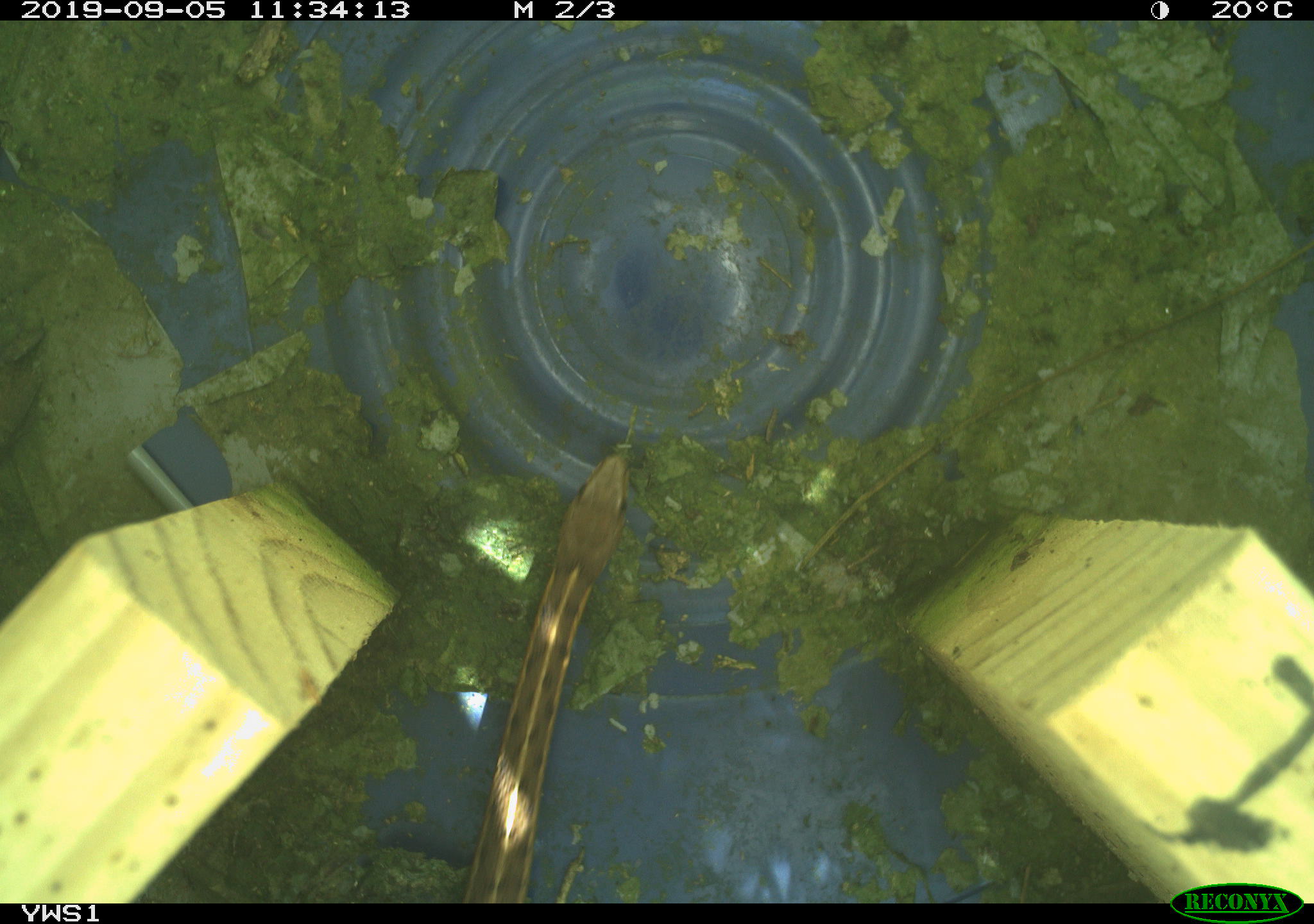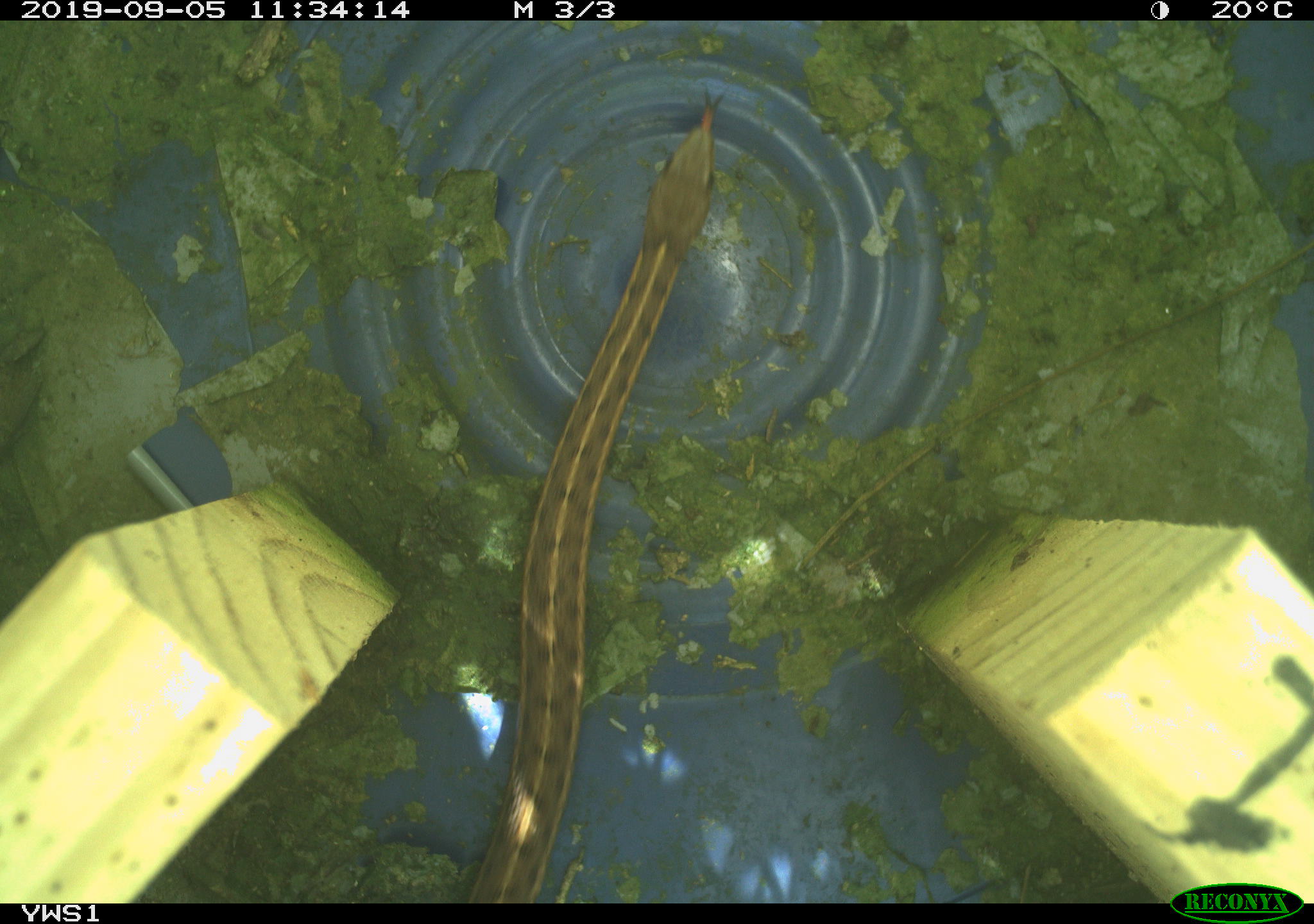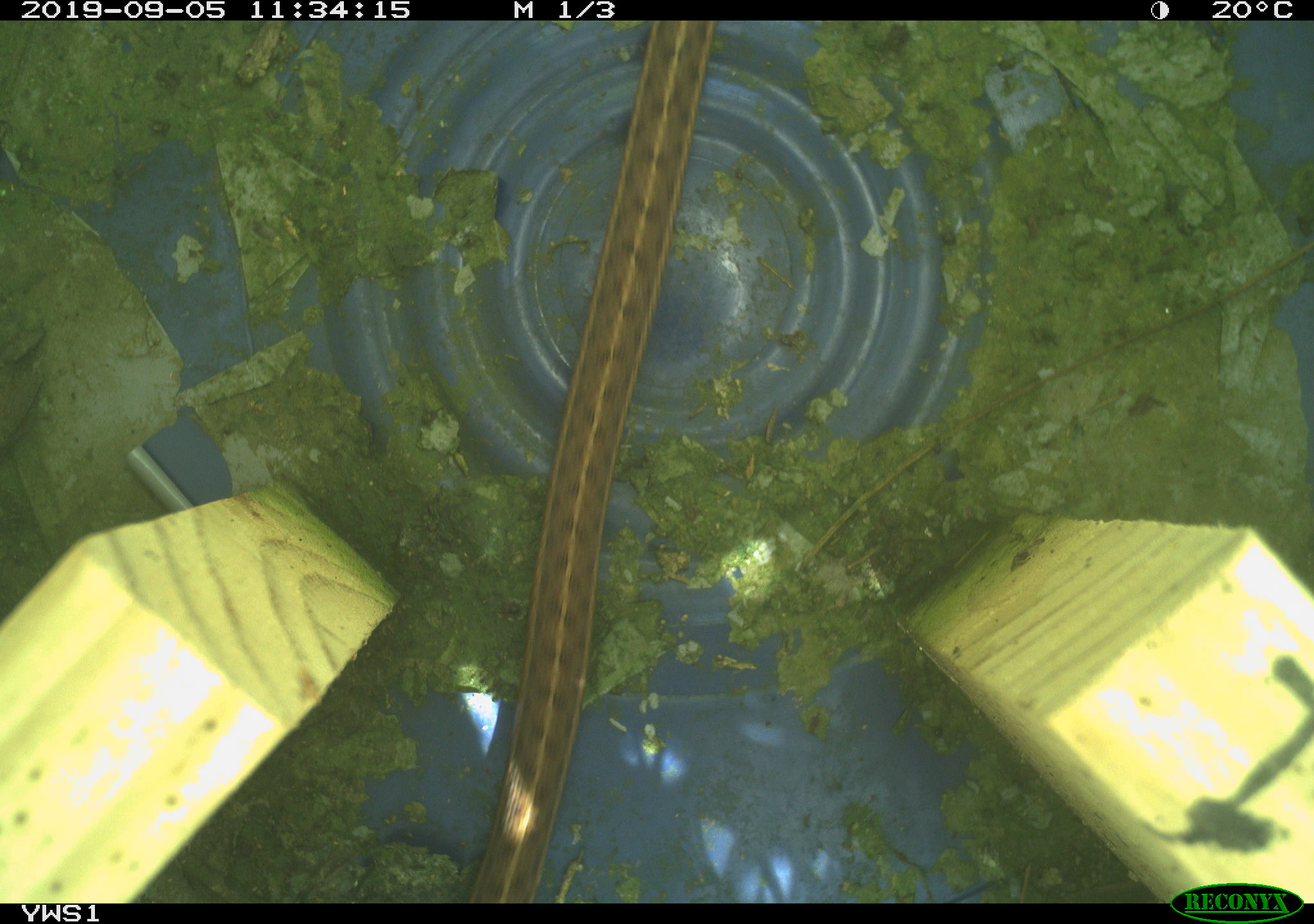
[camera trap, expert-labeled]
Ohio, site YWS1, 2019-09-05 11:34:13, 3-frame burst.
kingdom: Animalia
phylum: Chordata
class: Reptilia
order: Squamata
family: Colubridae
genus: Thamnophis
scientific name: Thamnophis sirtalis sirtalis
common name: eastern gartersnake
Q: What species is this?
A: Eastern gartersnake (Thamnophis sirtalis sirtalis).